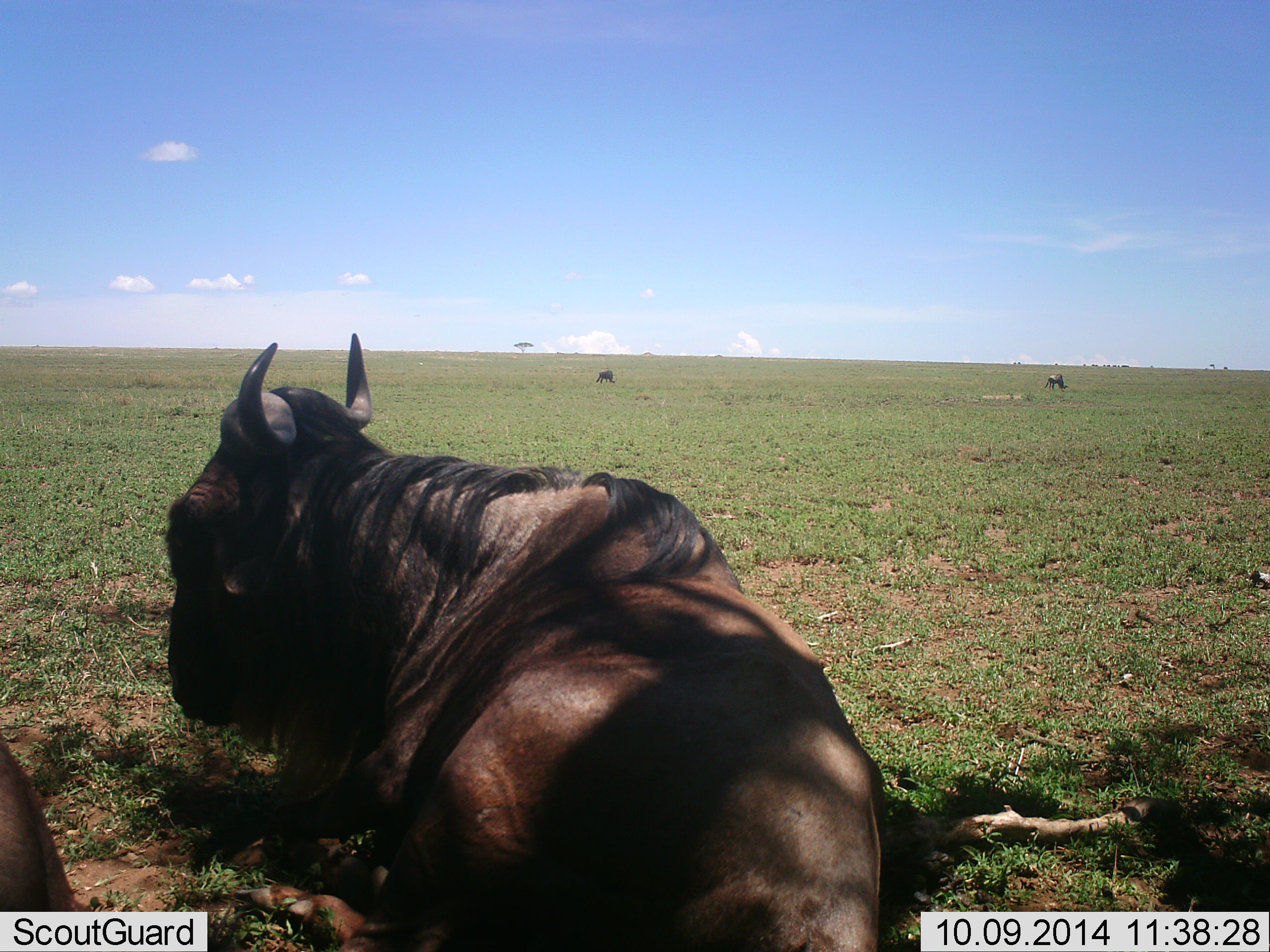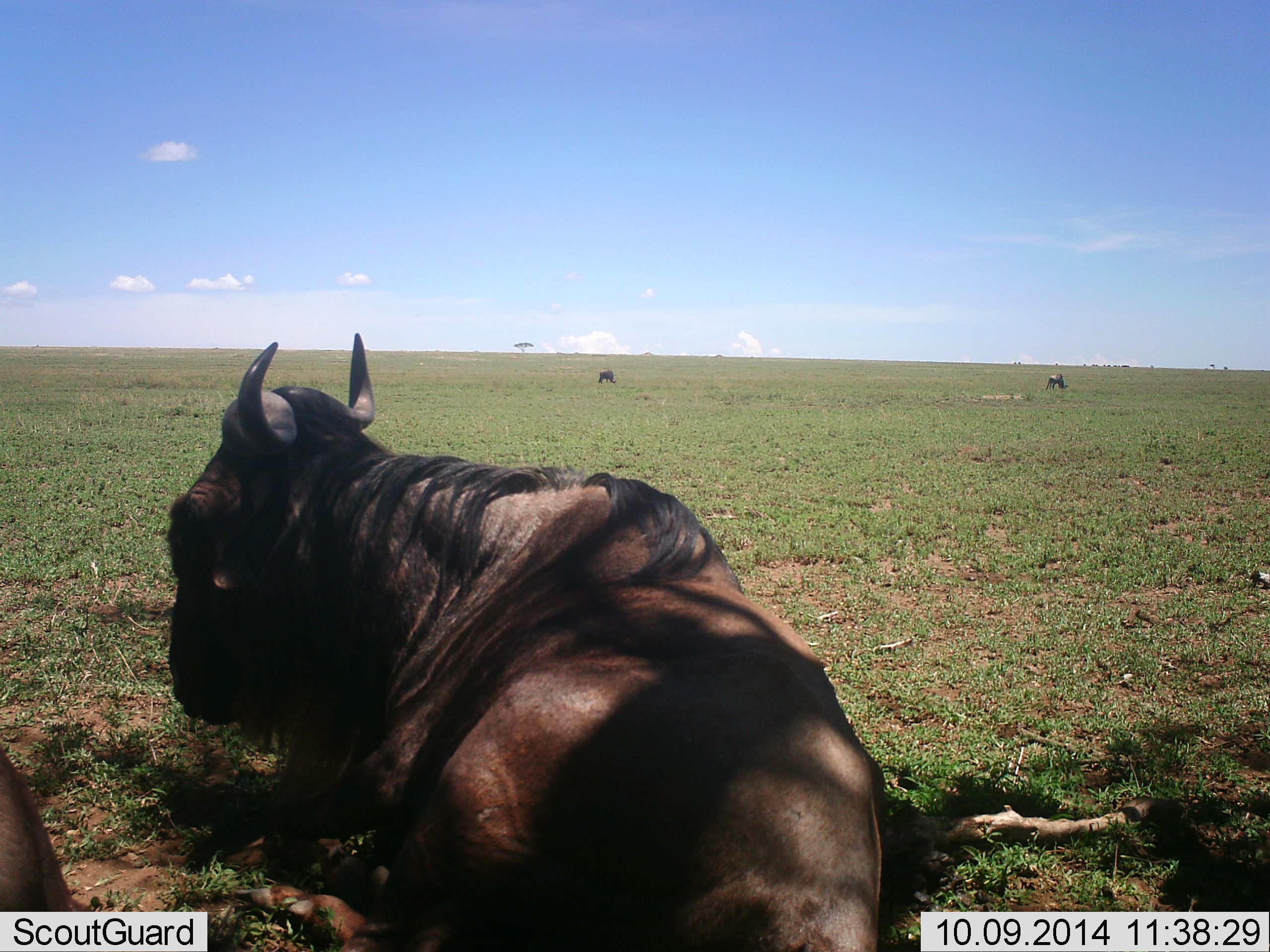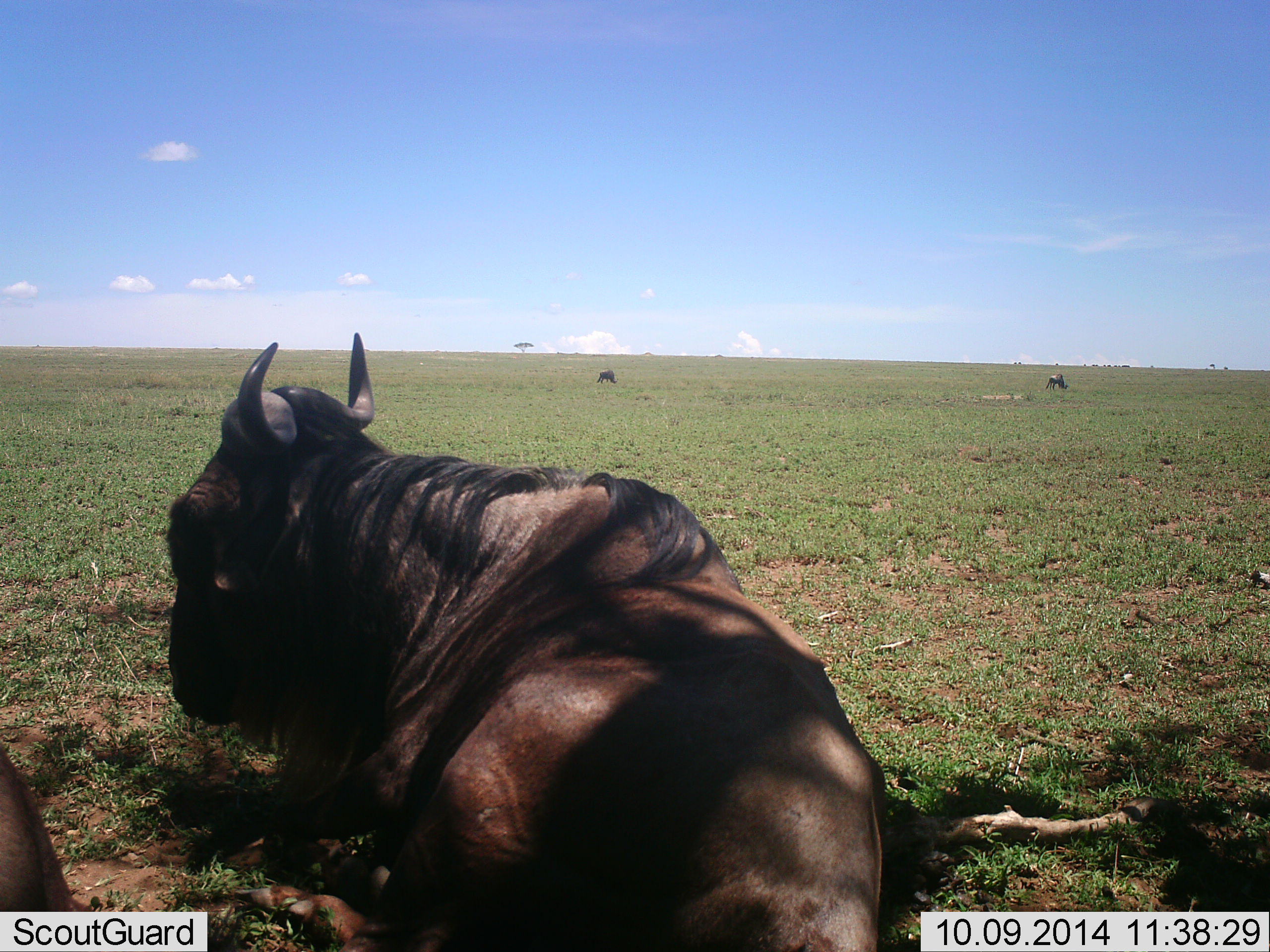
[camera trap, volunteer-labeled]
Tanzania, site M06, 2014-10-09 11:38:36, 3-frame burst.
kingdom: Animalia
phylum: Chordata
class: Mammalia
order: Artiodactyla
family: Bovidae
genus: Connochaetes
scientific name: Connochaetes taurinus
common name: blue wildebeest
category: wildebeest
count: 4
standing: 30%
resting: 90%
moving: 10%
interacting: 0%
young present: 0%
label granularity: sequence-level